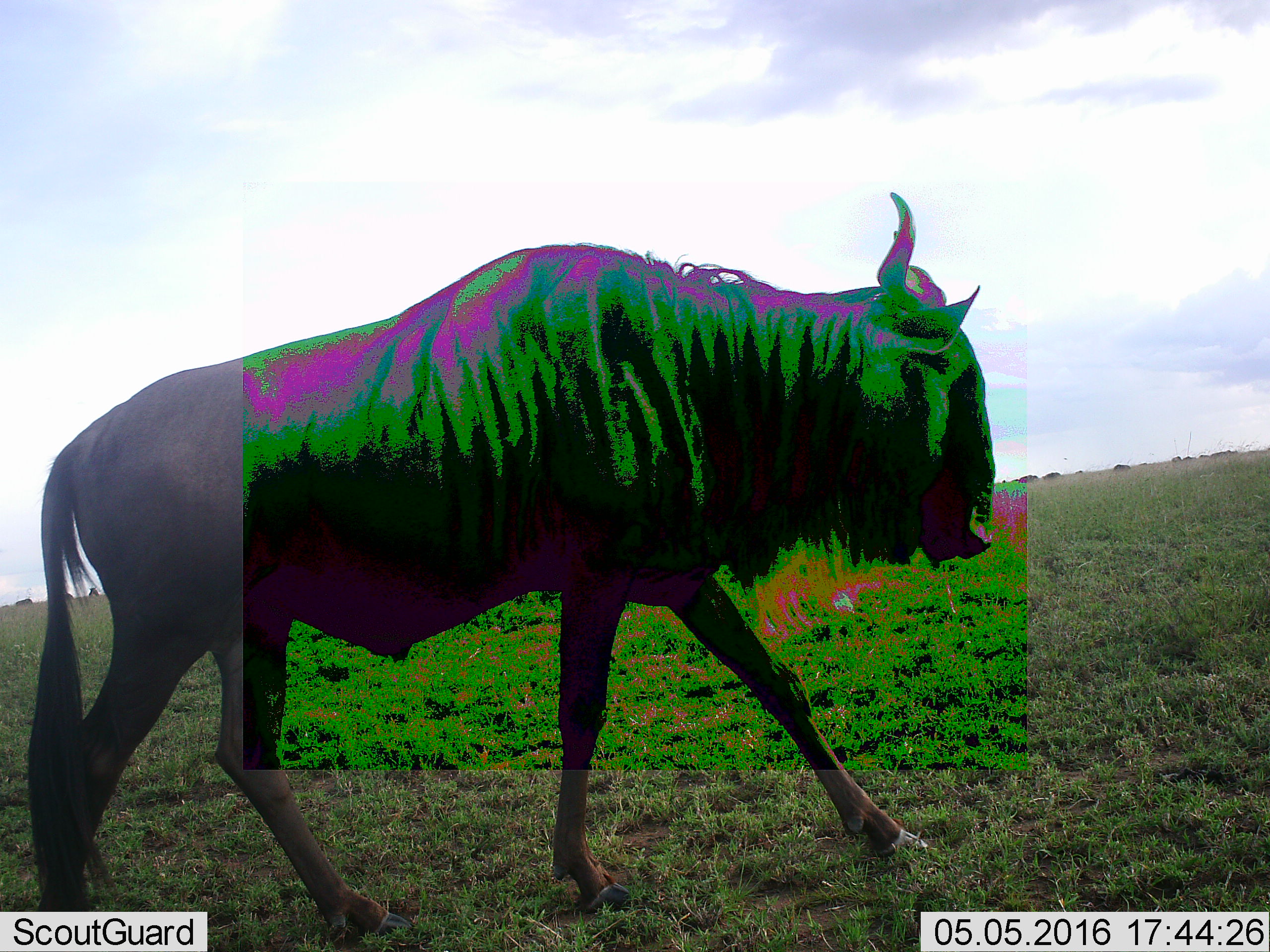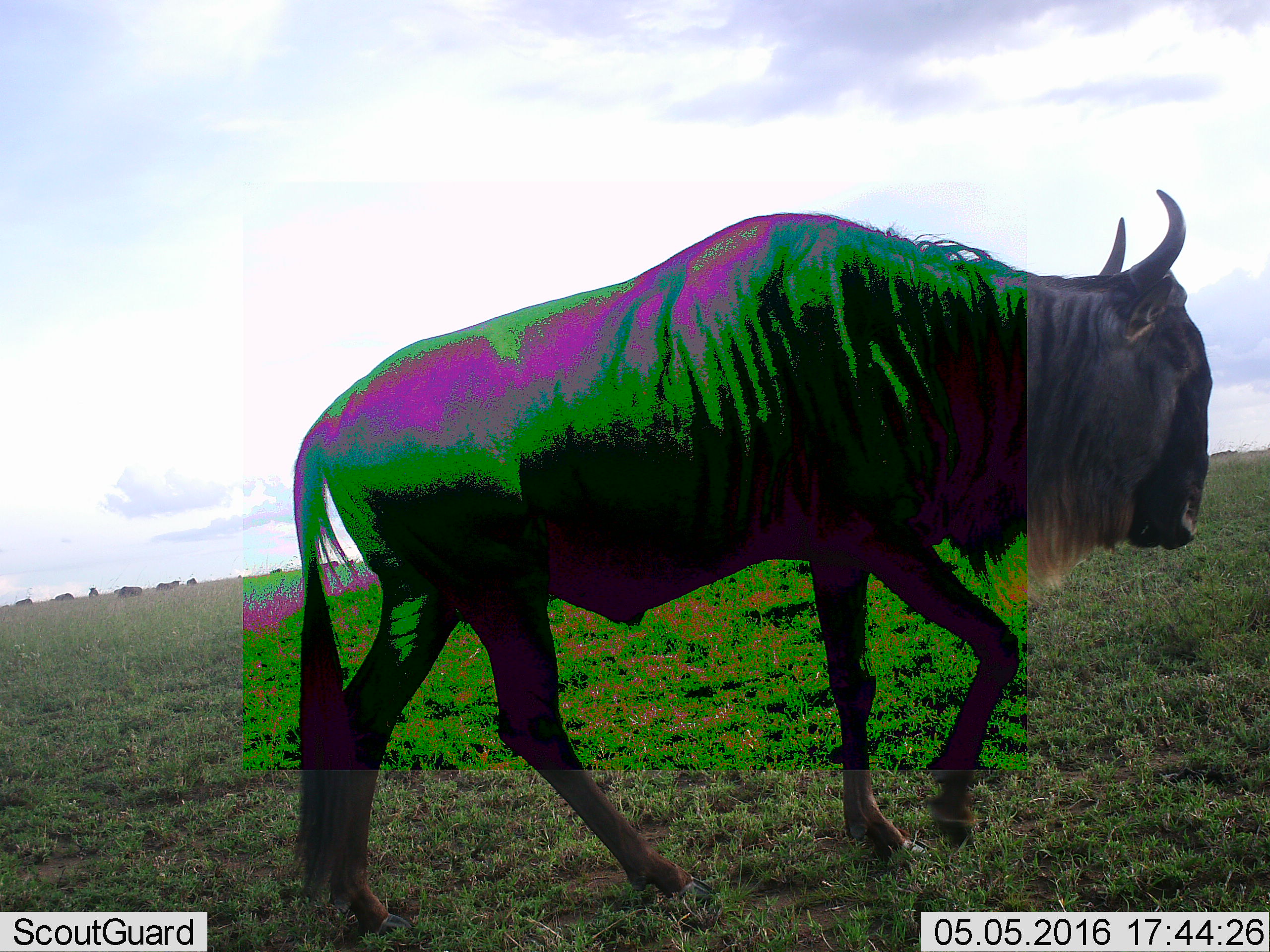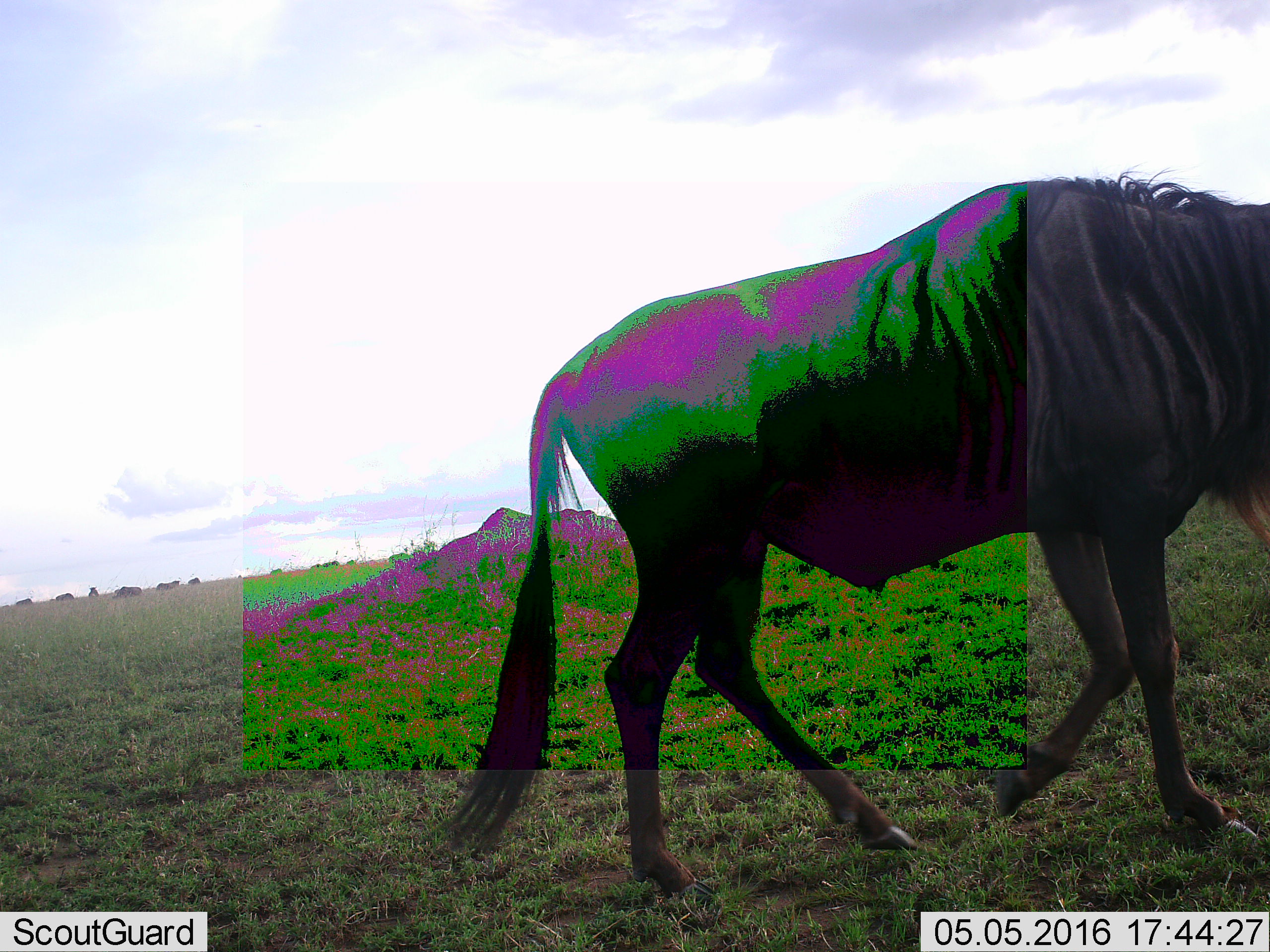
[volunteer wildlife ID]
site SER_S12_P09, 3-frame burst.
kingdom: Animalia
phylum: Chordata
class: Mammalia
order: Artiodactyla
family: Bovidae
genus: Connochaetes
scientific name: Connochaetes taurinus taurinus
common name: blue wildebeest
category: wildebeestblue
Wildebeestblue (blue wildebeest) (Connochaetes taurinus taurinus), count 1. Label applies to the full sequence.